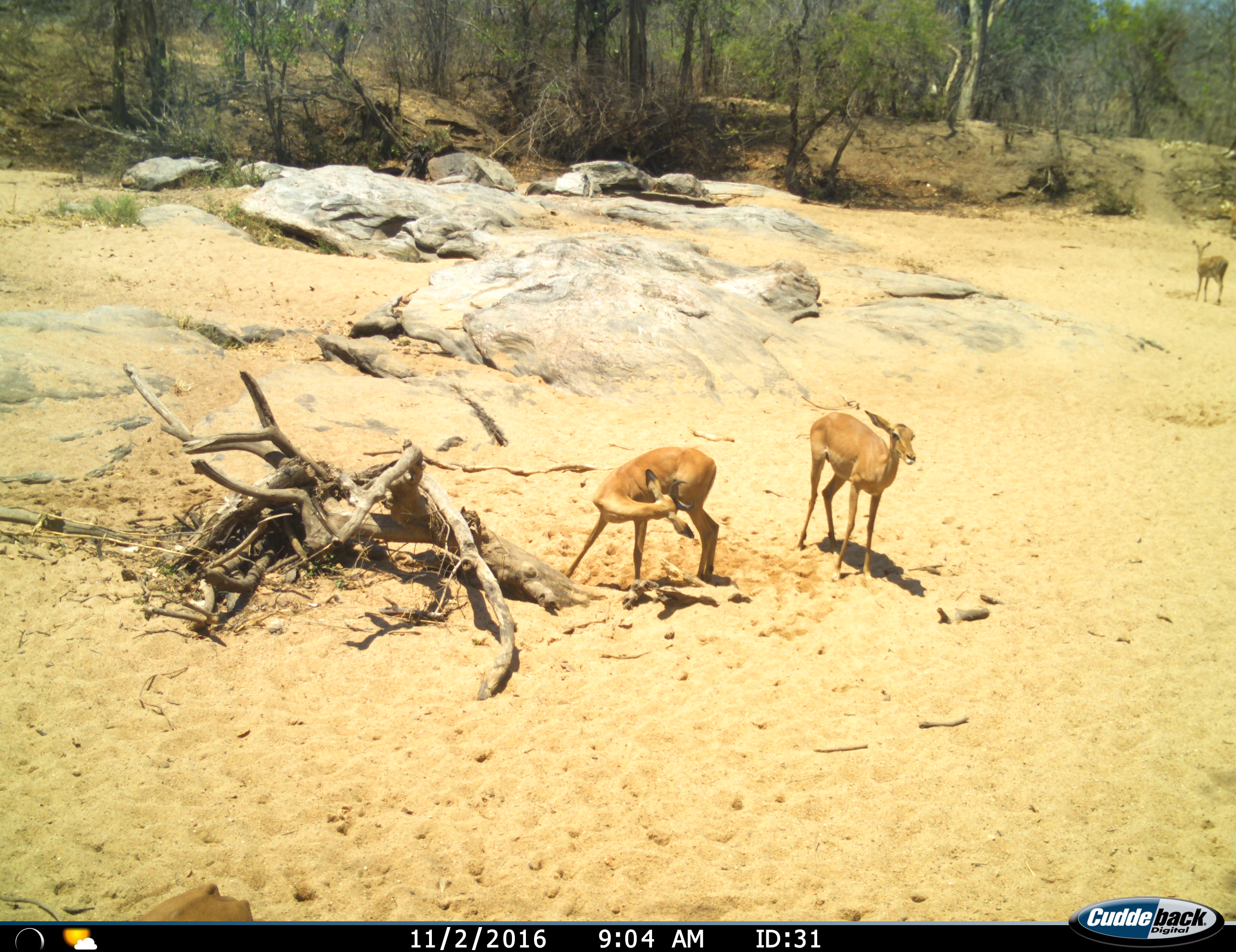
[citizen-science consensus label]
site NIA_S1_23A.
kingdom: Animalia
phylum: Chordata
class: Mammalia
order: Artiodactyla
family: Bovidae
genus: Aepyceros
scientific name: Aepyceros melampus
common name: impala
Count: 3.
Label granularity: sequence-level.